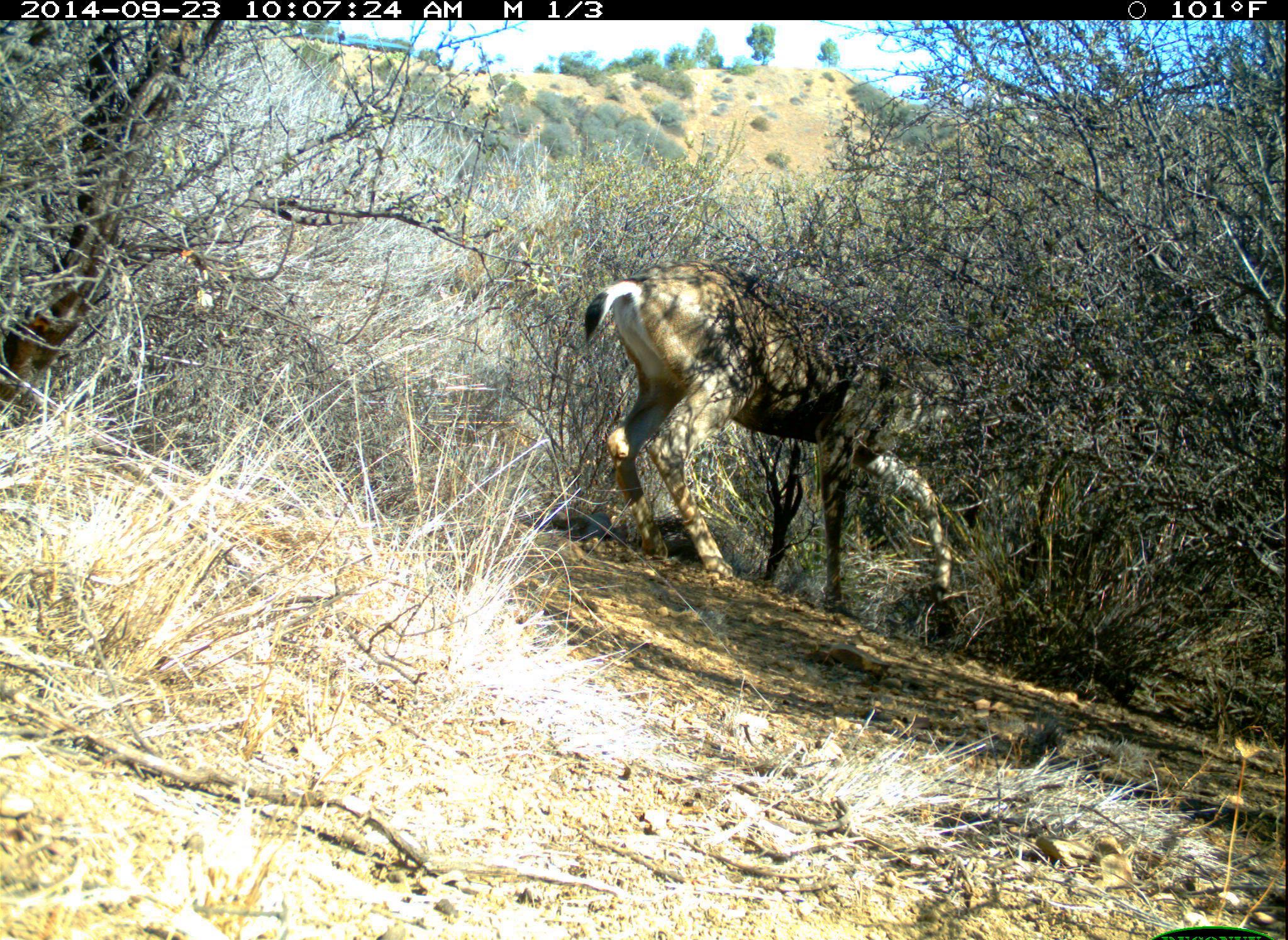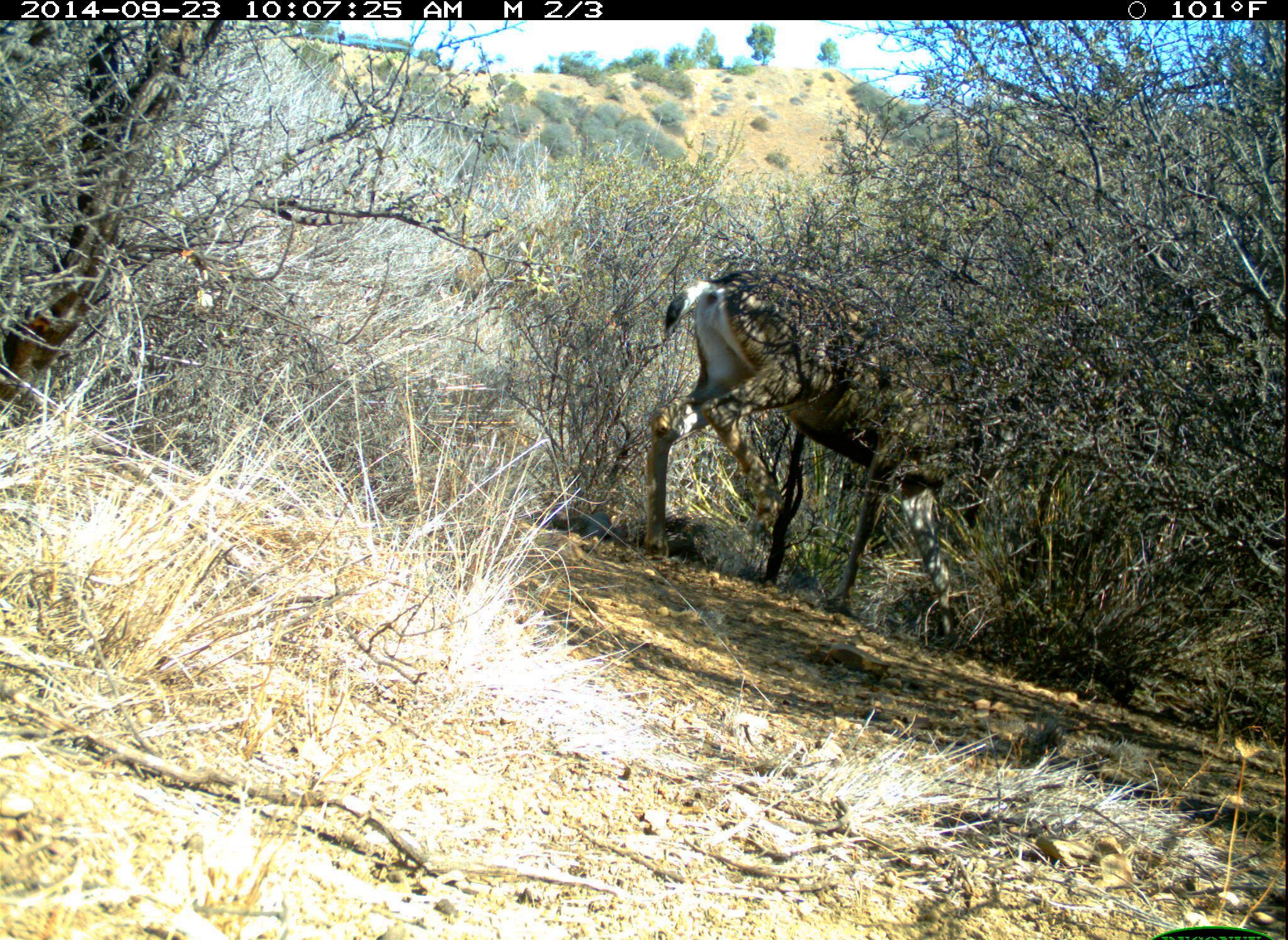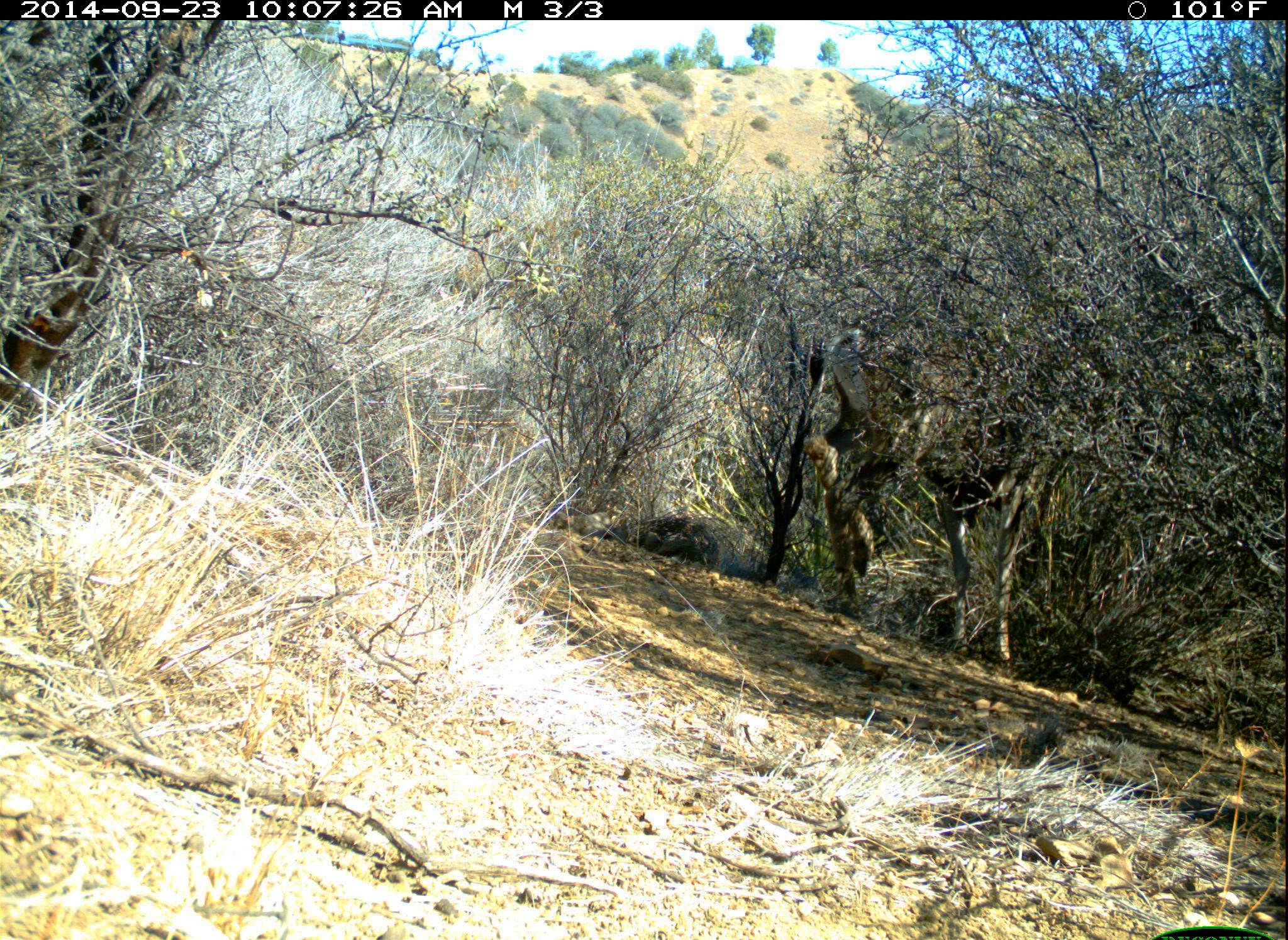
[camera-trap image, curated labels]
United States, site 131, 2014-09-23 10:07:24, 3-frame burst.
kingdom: Animalia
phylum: Chordata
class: Mammalia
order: Artiodactyla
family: Cervidae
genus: Odocoileus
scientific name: Odocoileus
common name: deer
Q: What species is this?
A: Deer (Odocoileus).